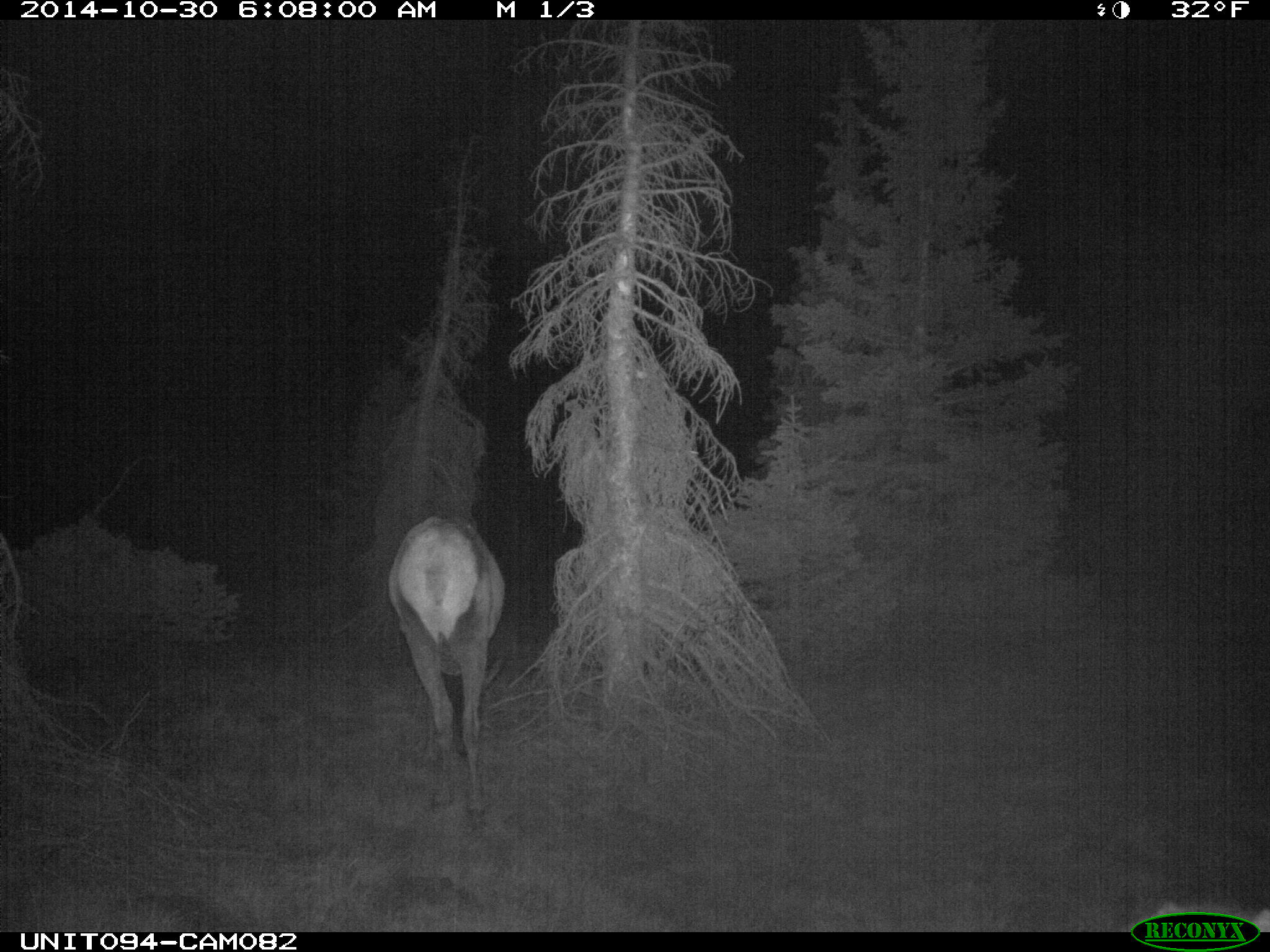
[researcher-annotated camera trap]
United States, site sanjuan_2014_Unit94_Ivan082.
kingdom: Animalia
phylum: Chordata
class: Mammalia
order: Artiodactyla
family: Cervidae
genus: Cervus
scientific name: Cervus elaphus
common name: red deer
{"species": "Cervus elaphus (red deer)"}